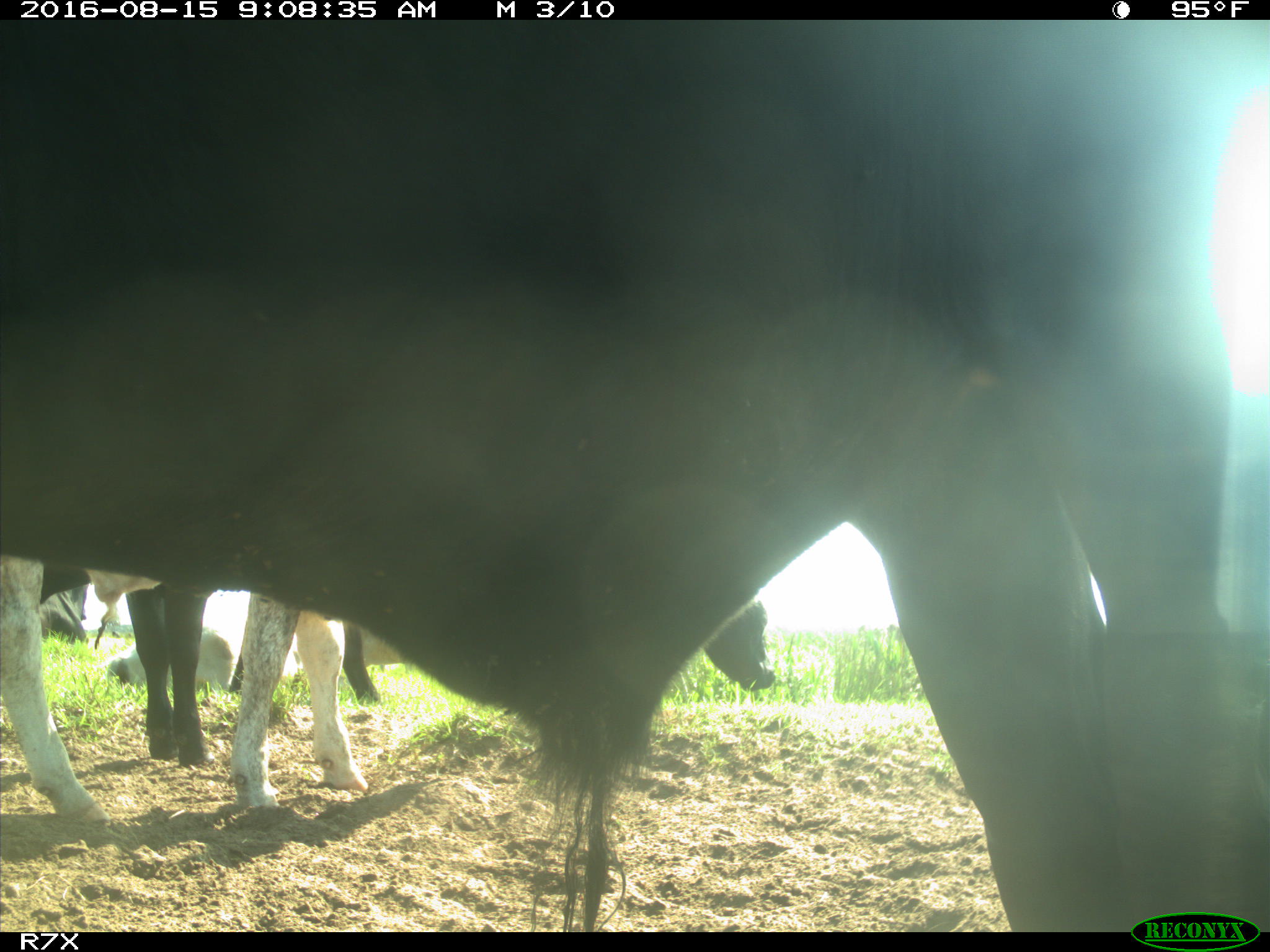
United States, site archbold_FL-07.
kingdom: Animalia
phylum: Chordata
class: Mammalia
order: Artiodactyla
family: Bovidae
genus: Bos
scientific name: Bos taurus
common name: domestic cow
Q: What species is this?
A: Bos taurus (domestic cow).